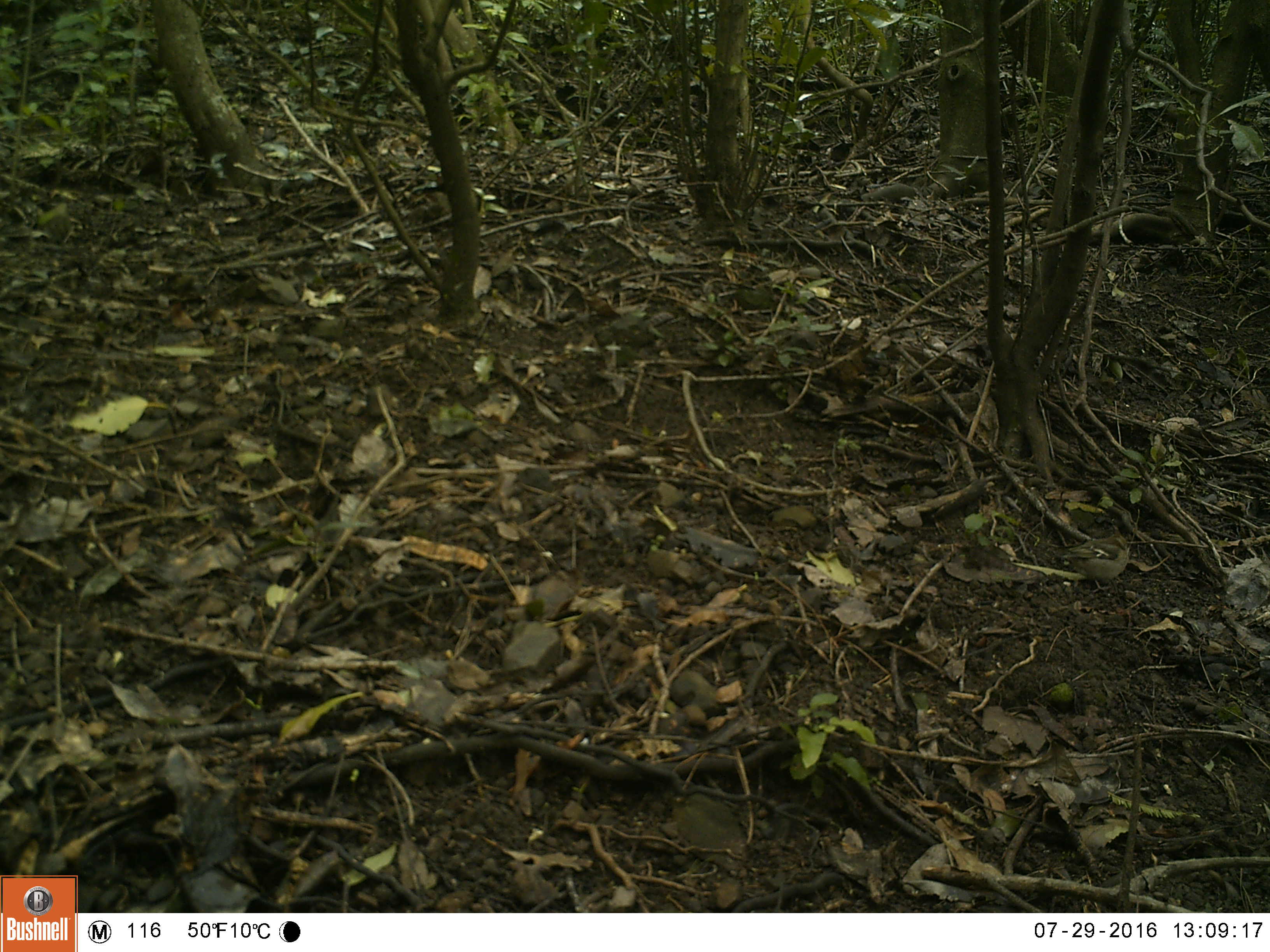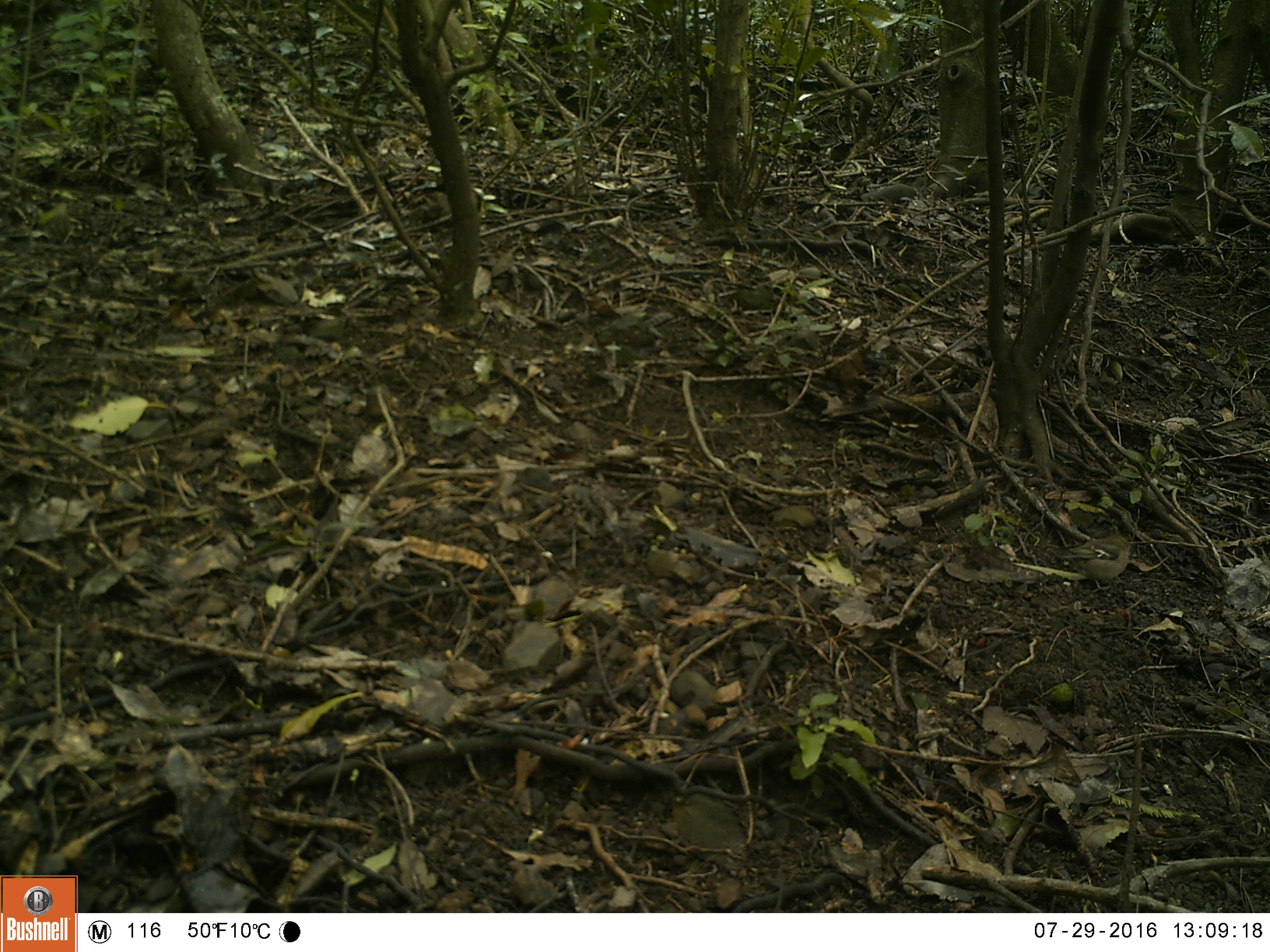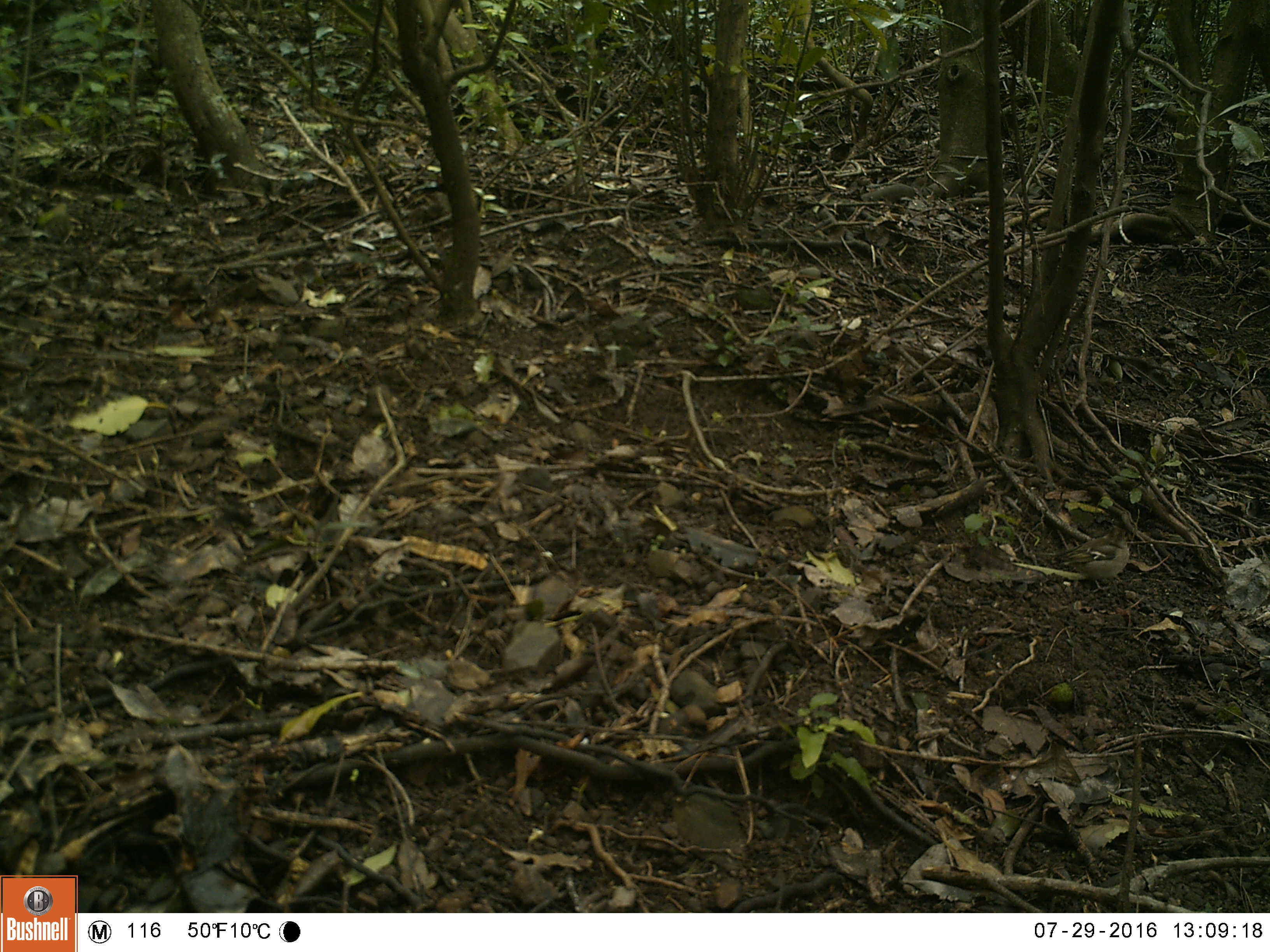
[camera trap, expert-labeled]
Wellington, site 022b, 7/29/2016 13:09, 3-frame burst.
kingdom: Animalia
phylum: Chordata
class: Aves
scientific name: Aves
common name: bird